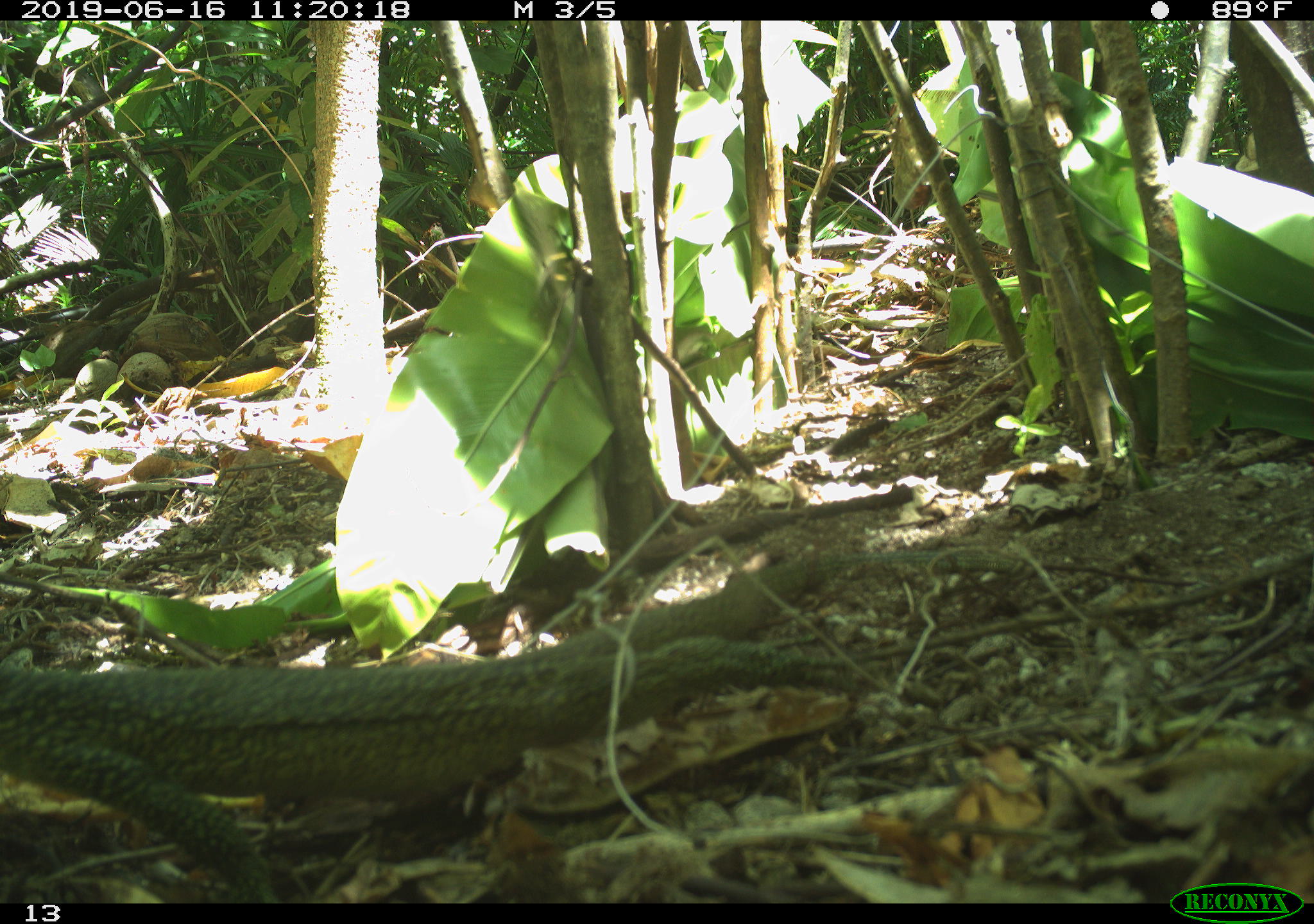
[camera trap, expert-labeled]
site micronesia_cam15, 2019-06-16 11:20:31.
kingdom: Animalia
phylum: Chordata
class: Reptilia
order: Squamata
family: Varanidae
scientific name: Varanidae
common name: monitor lizard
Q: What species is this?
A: Monitor lizard (Varanidae).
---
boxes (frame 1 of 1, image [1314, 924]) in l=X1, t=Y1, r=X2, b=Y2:
monitor lizard: l=8, t=602, r=801, b=887